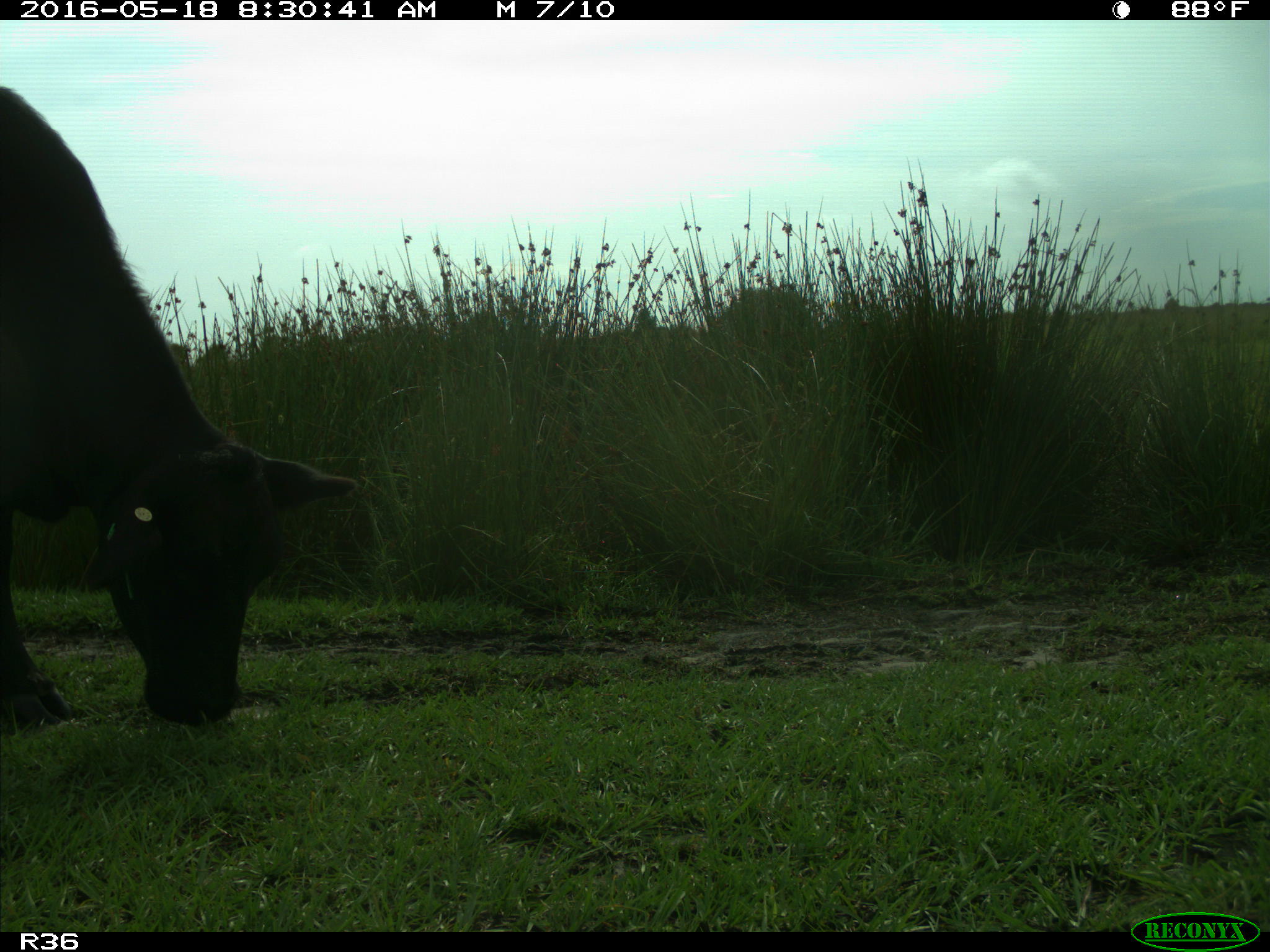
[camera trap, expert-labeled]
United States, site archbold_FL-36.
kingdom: Animalia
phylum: Chordata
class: Mammalia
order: Artiodactyla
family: Bovidae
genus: Bos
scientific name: Bos taurus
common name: domestic cow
Bos taurus (domestic cow).